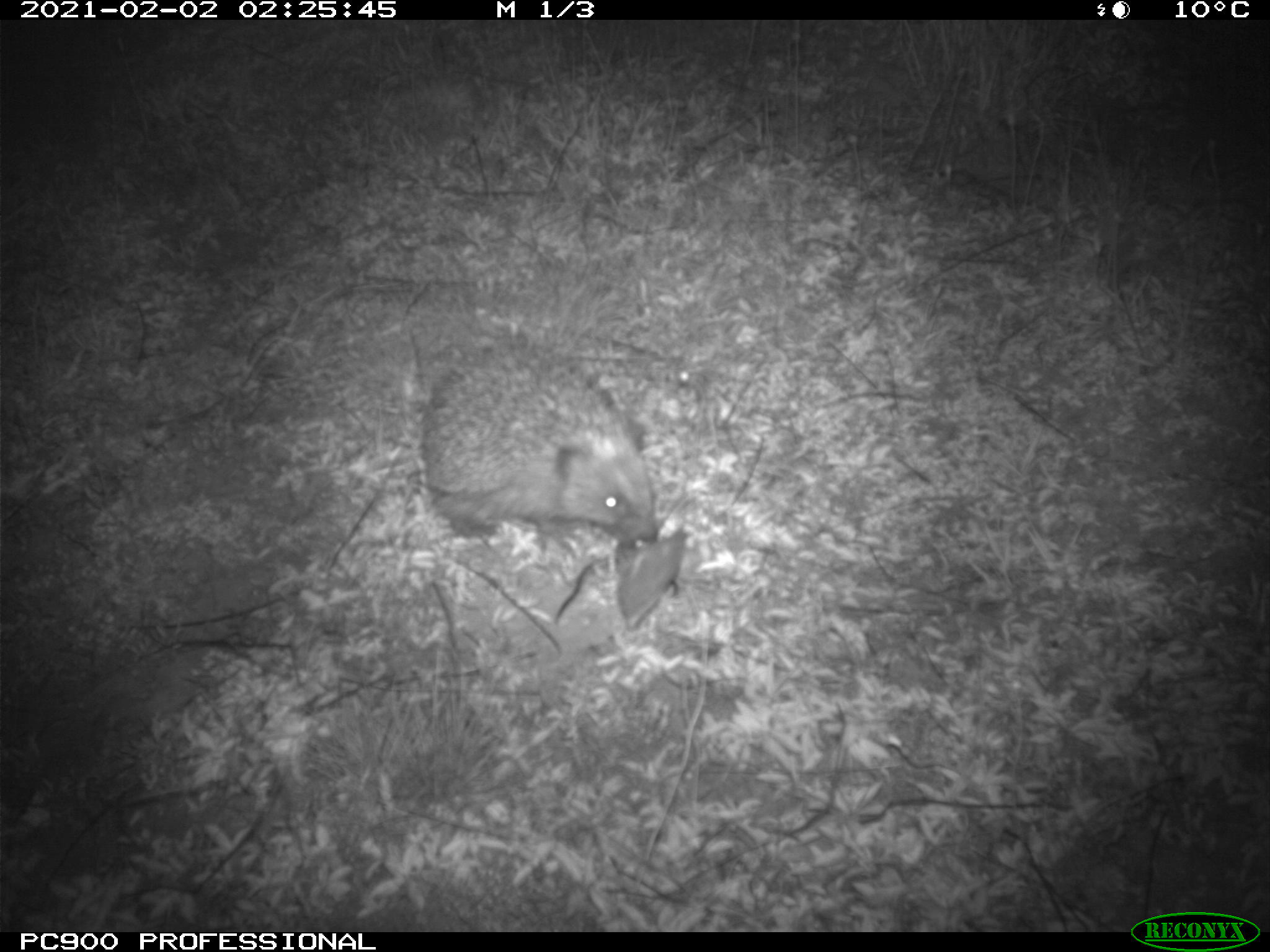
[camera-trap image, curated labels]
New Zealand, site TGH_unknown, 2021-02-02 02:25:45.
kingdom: Animalia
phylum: Chordata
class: Mammalia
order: Eulipotyphla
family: Erinaceidae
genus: Erinaceus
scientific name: Erinaceus europaeus europaeus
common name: european hedgehog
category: hedgehog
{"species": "hedgehog (european hedgehog) (Erinaceus europaeus europaeus)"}